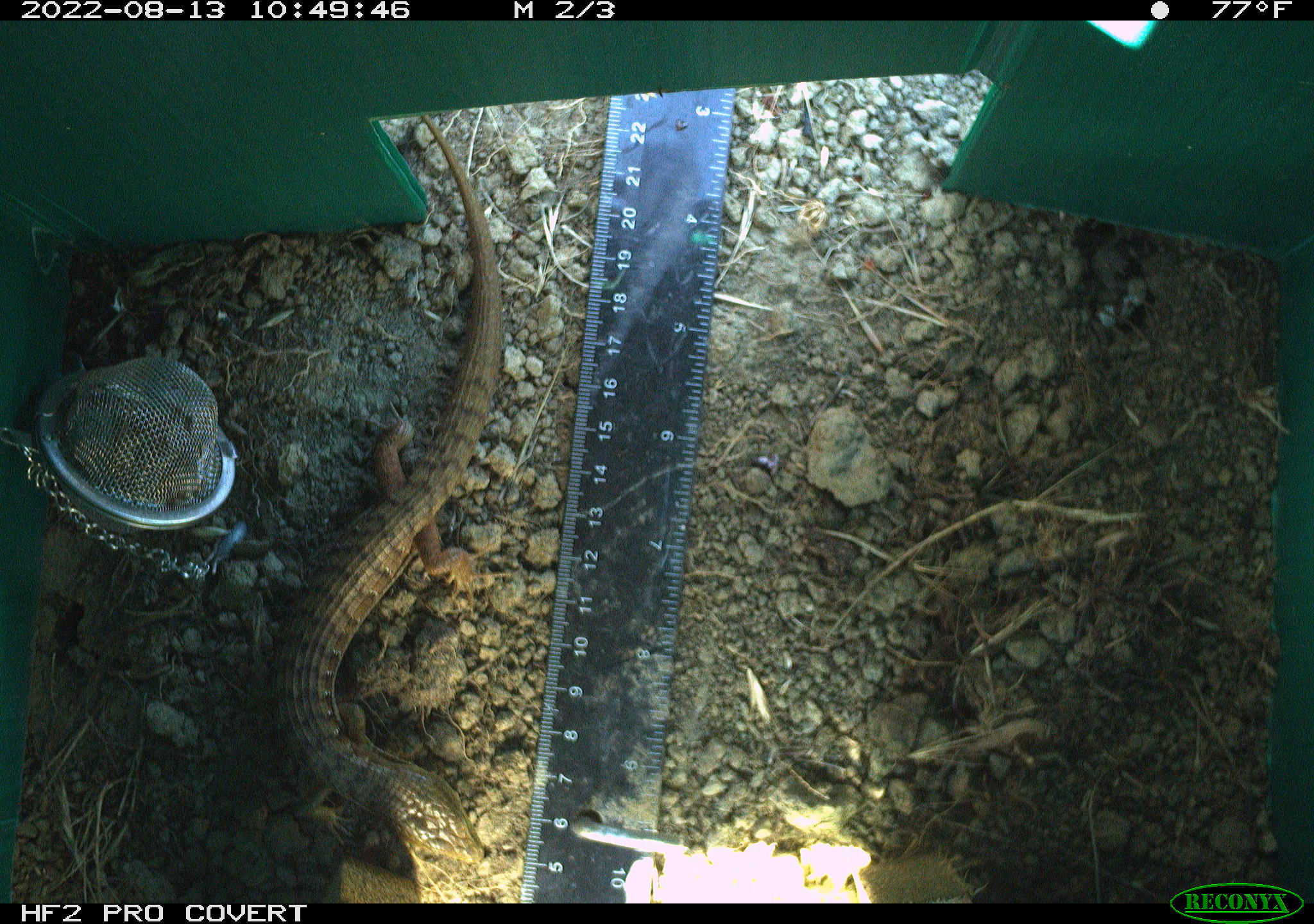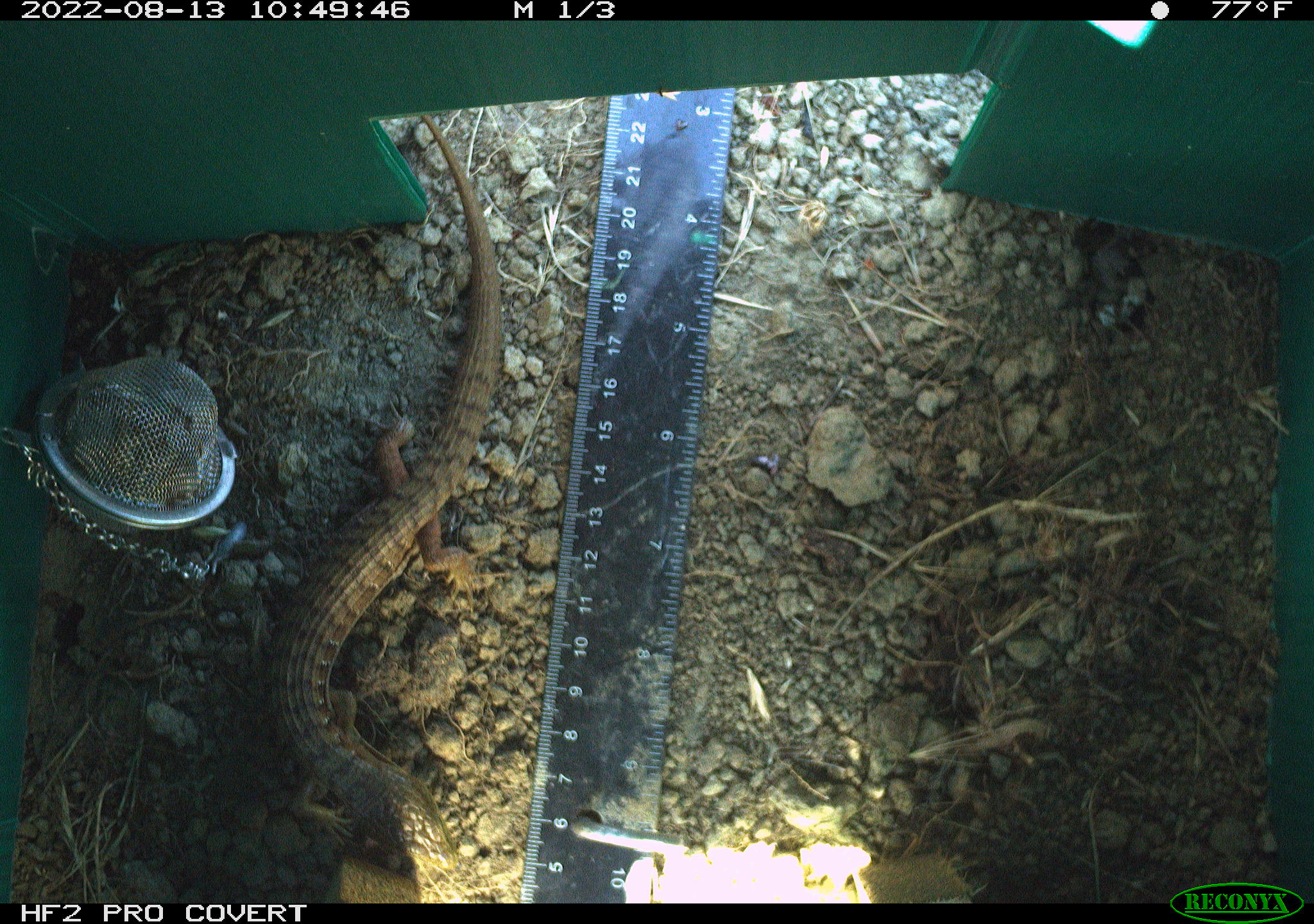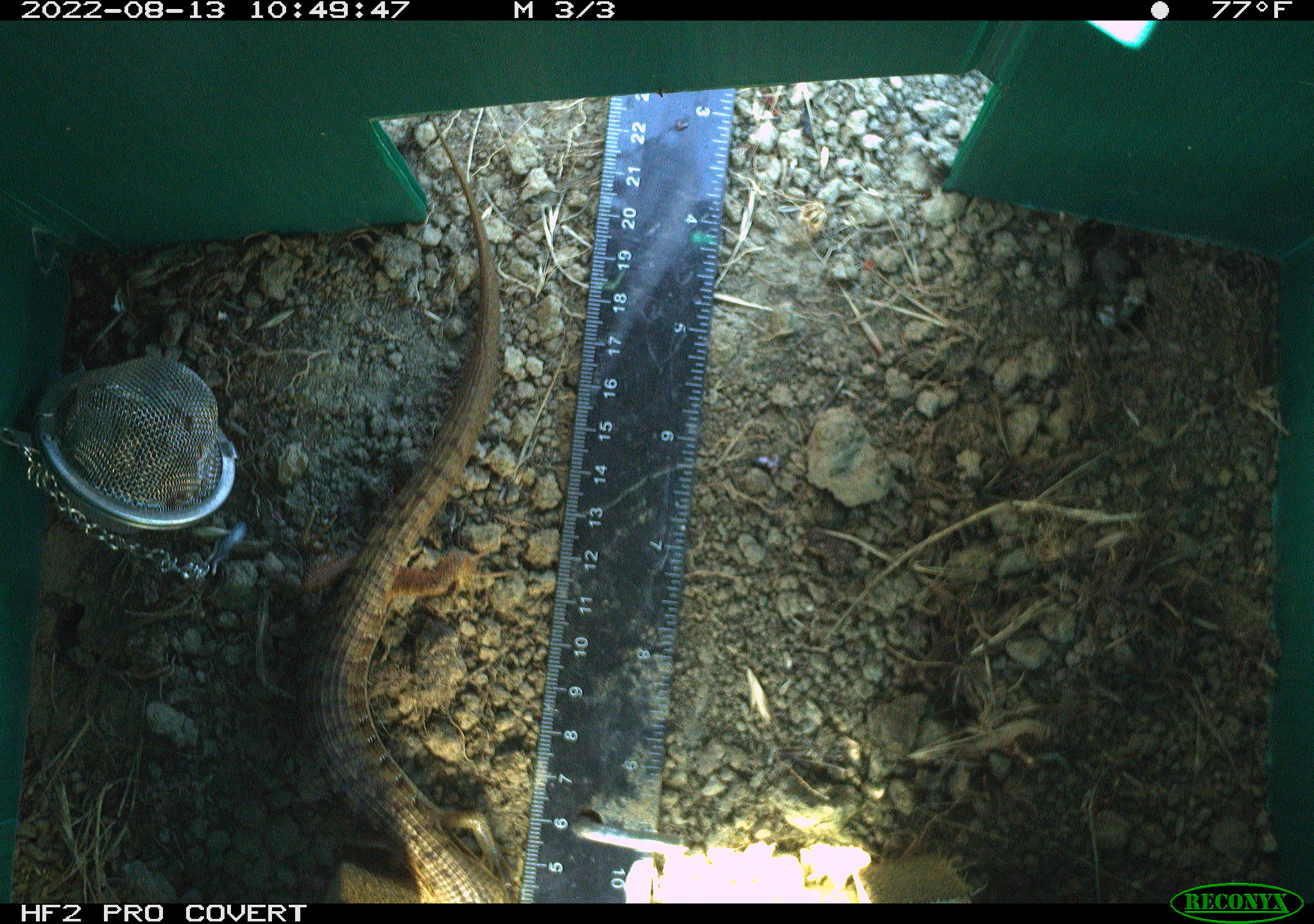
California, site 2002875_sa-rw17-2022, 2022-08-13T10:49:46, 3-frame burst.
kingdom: Animalia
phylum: Chordata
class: Reptilia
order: Squamata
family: Anguidae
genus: Elgaria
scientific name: Elgaria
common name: alligator lizards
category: elgaria species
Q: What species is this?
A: Elgaria species (alligator lizards) (Elgaria).